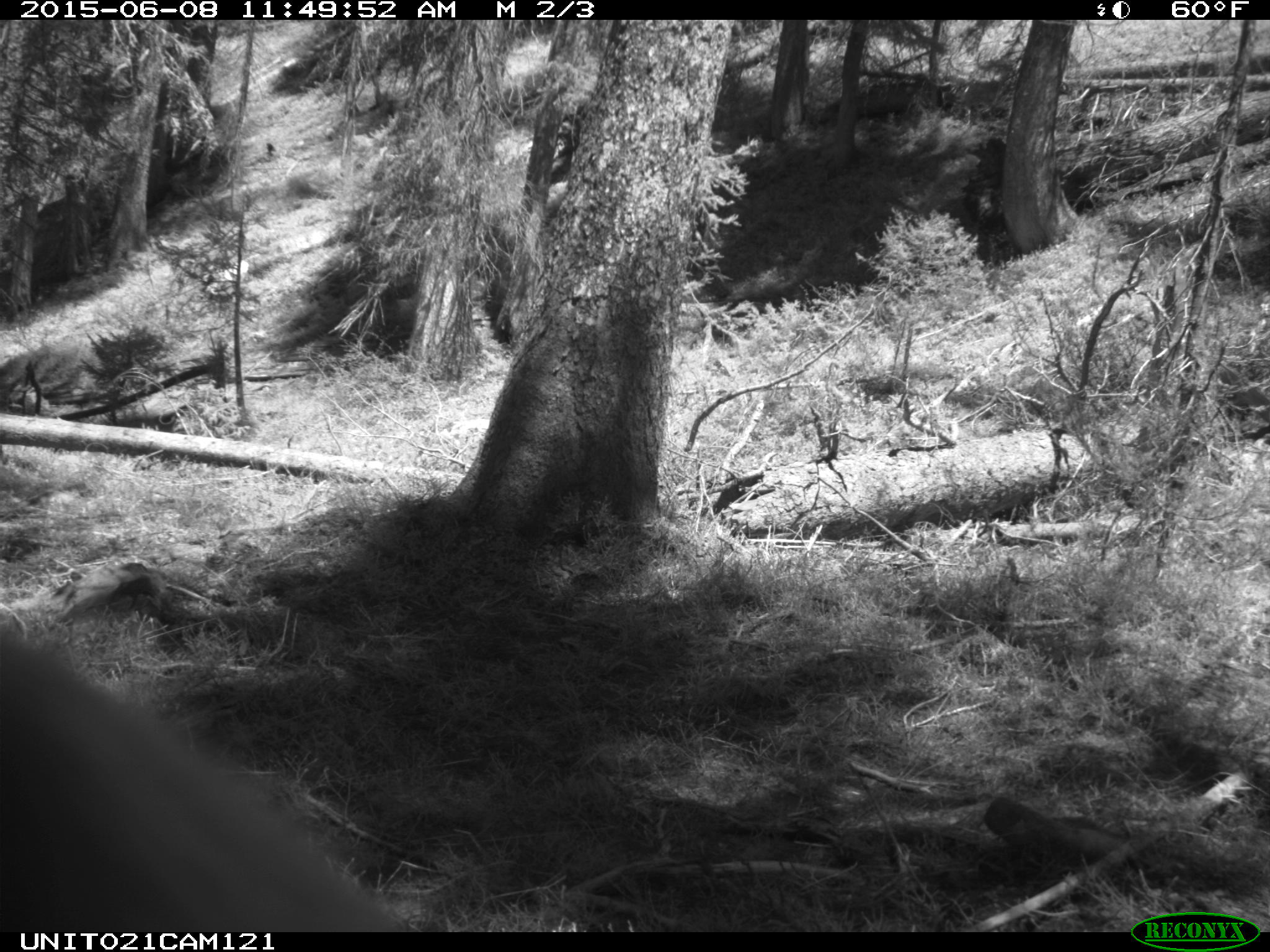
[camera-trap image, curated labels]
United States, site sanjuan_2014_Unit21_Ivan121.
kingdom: Animalia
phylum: Chordata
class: Mammalia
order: Carnivora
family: Ursidae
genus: Ursus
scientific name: Ursus americanus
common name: american black bear